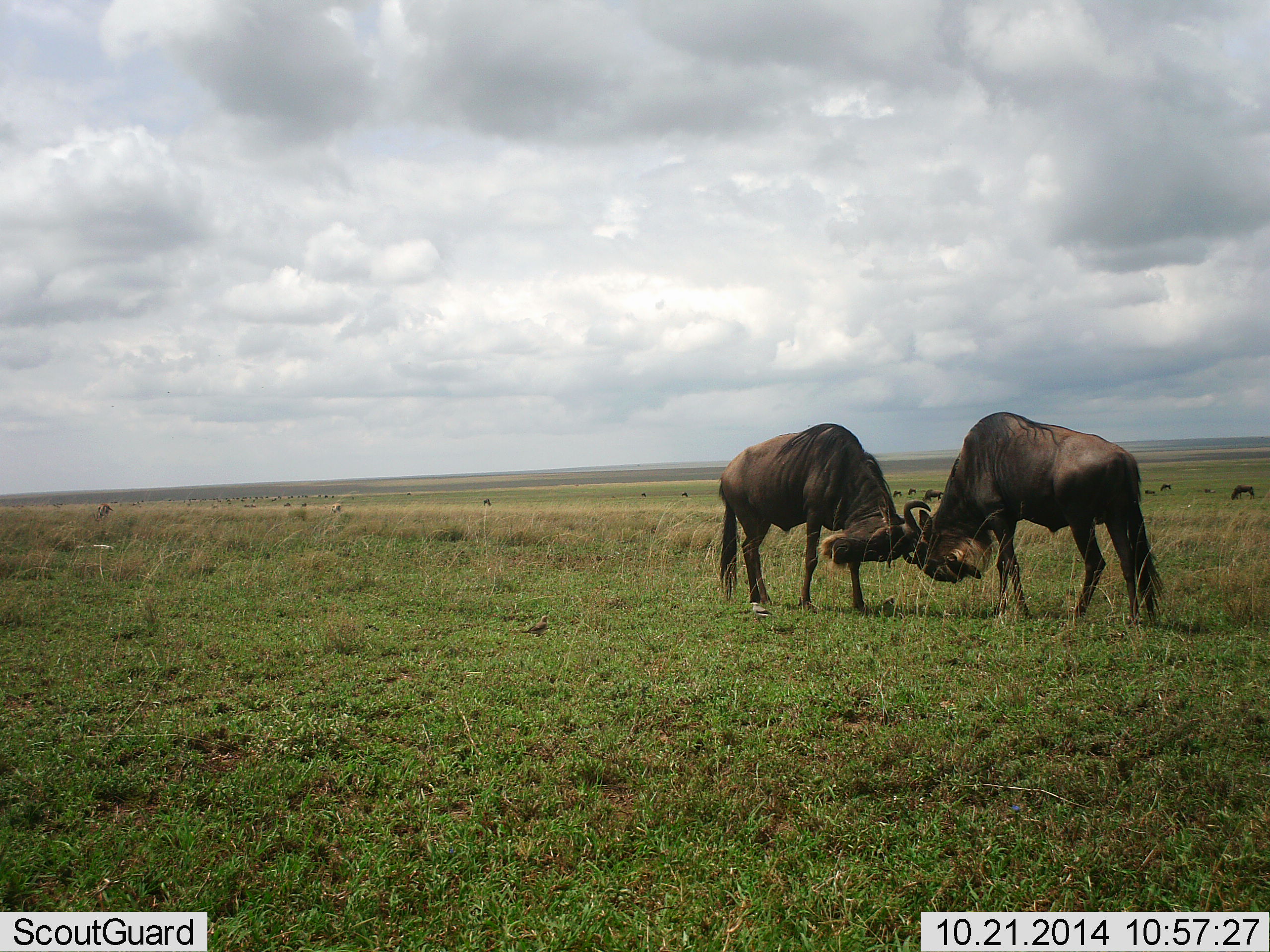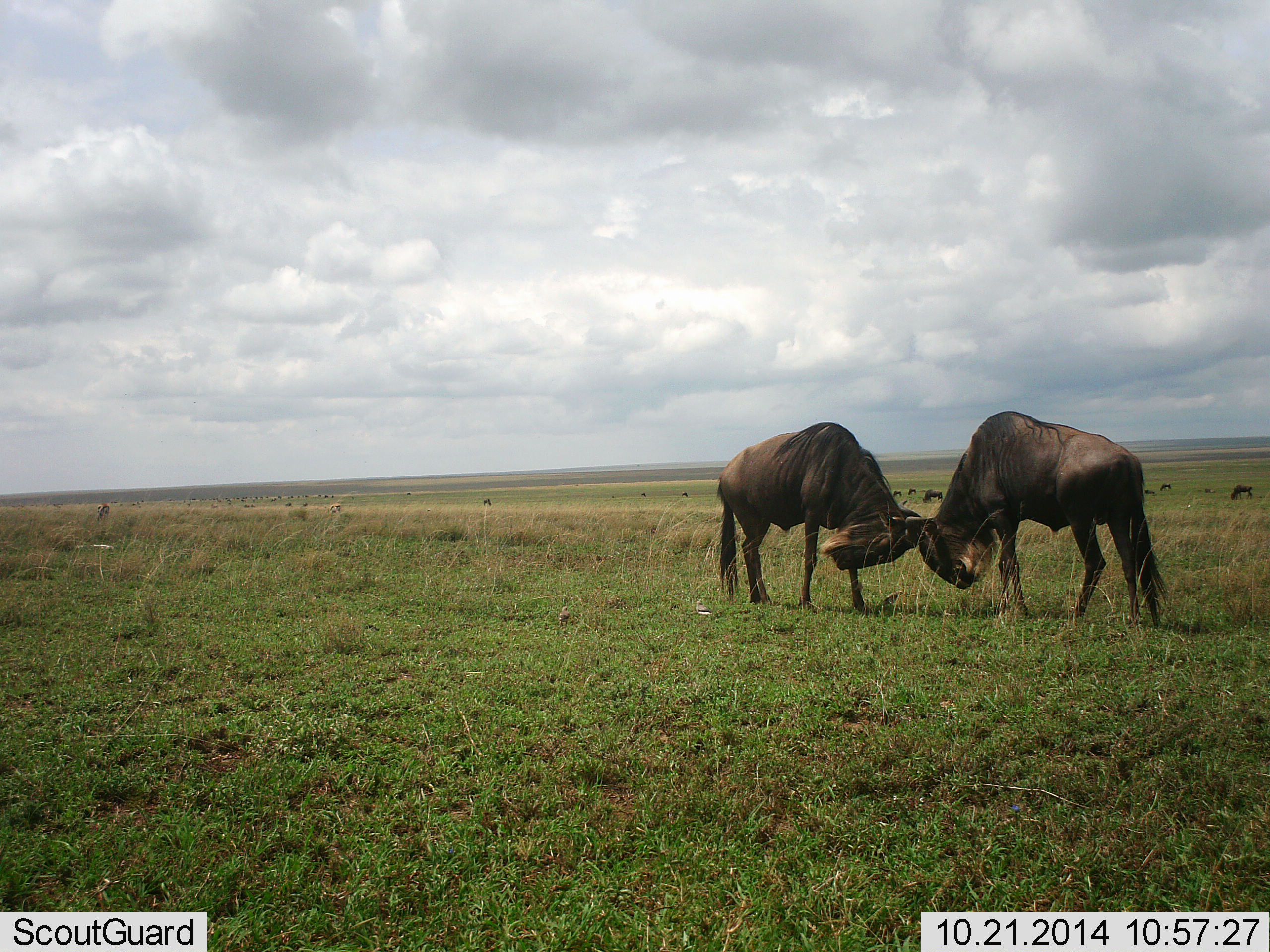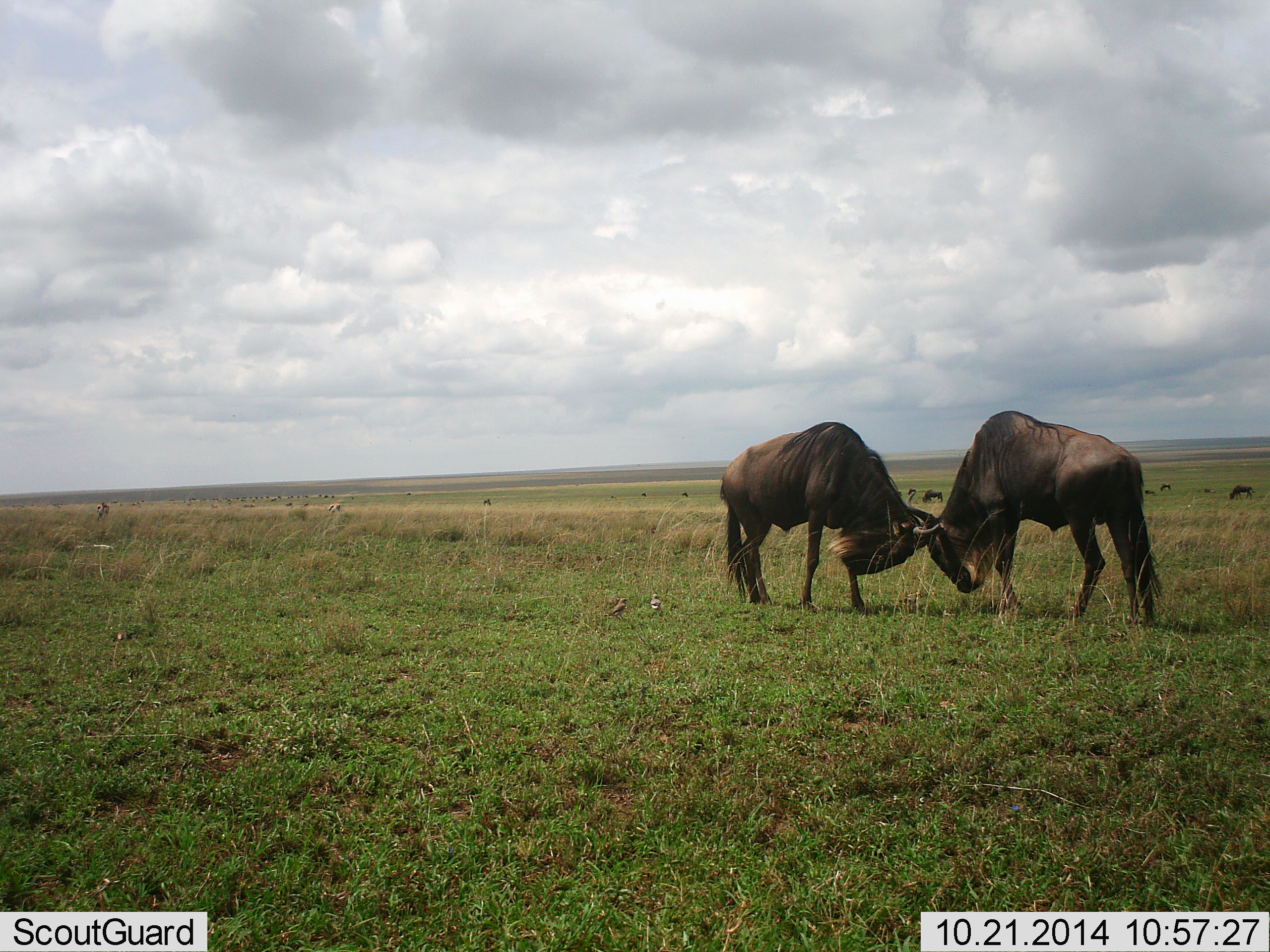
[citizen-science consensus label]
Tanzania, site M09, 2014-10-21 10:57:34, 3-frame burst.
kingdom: Animalia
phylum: Chordata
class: Mammalia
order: Artiodactyla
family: Bovidae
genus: Connochaetes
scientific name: Connochaetes taurinus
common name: blue wildebeest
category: wildebeest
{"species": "wildebeest (blue wildebeest) (Connochaetes taurinus)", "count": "2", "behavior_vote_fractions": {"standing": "38%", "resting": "0%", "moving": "0%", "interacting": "100%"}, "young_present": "0%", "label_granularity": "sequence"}